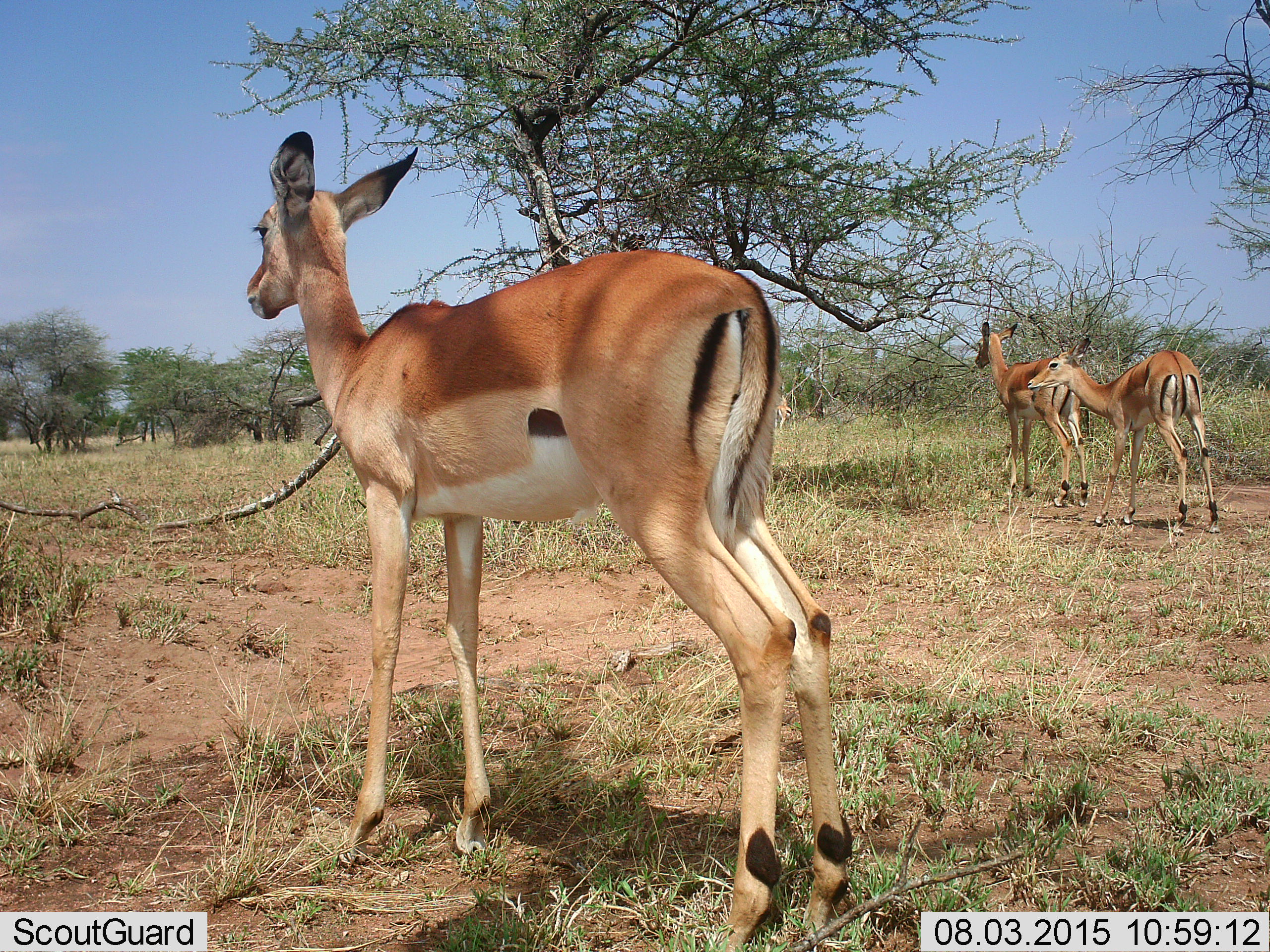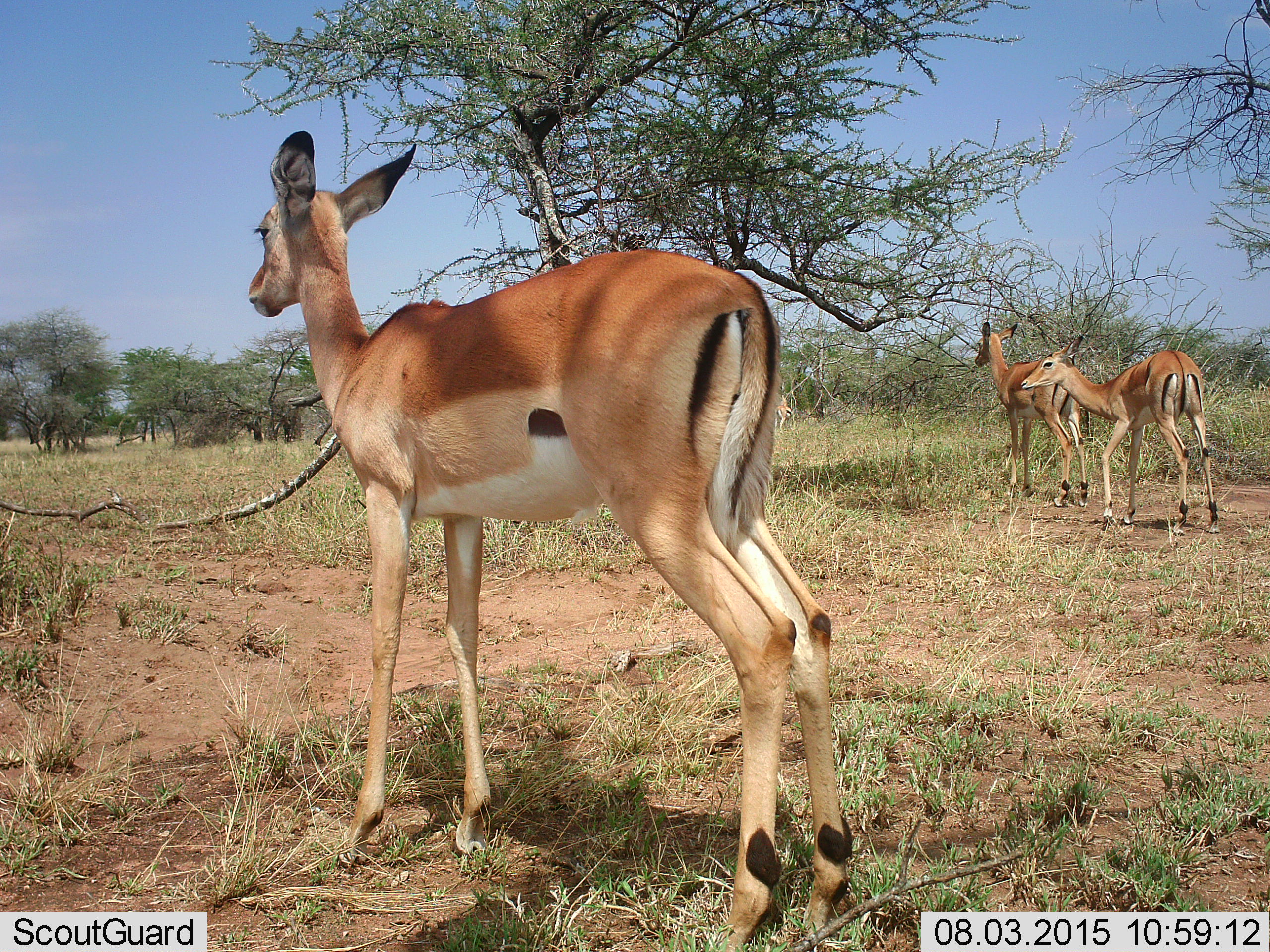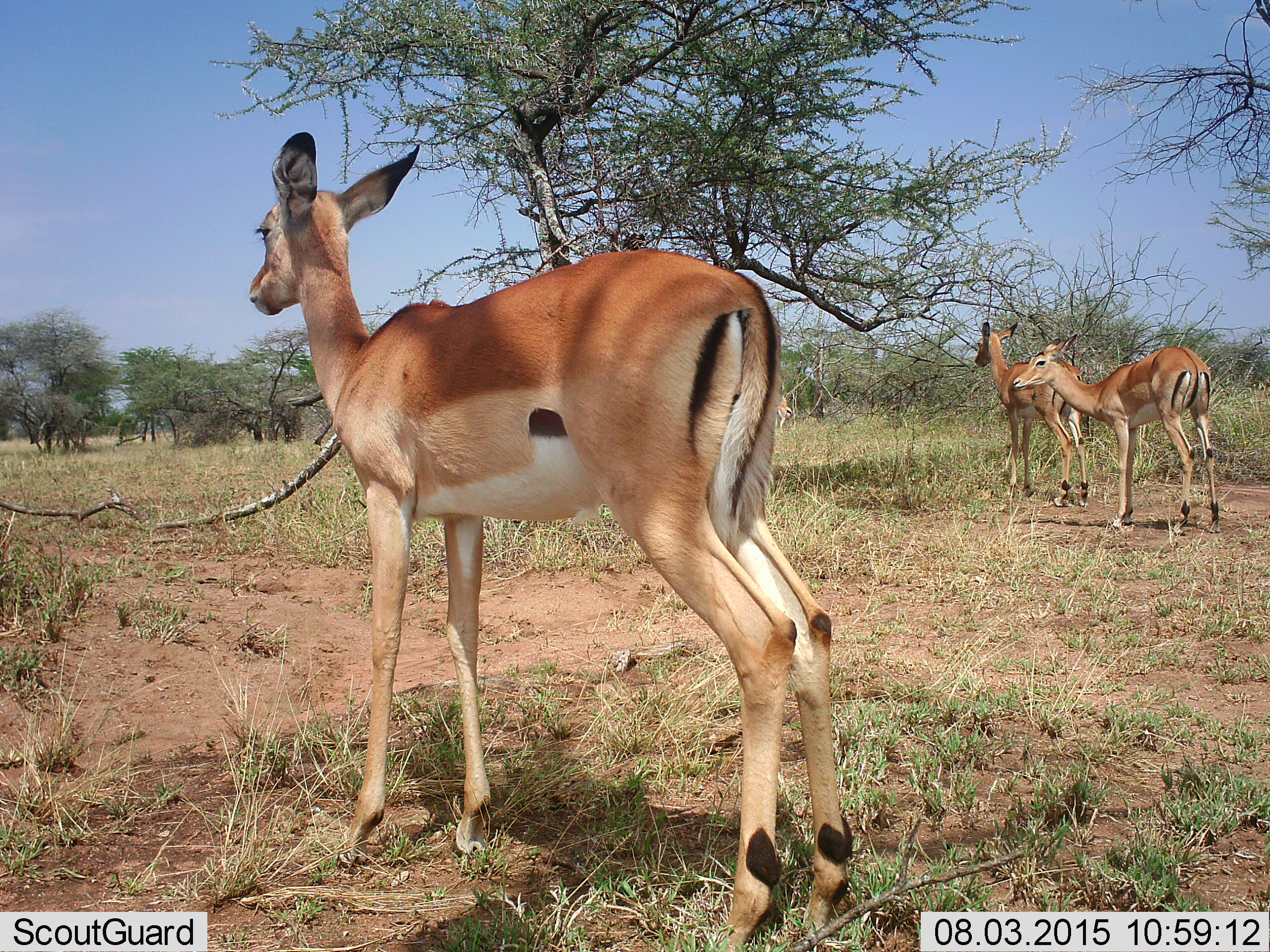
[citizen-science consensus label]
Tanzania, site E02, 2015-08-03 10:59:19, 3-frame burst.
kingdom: Animalia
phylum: Chordata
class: Mammalia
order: Artiodactyla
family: Bovidae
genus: Eudorcas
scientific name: Eudorcas thomsonii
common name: thomson's gazelle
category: gazellethomsons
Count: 3.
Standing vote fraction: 88%.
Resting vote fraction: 0%.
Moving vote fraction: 12%.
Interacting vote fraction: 12%.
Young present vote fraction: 0%.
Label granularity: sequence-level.